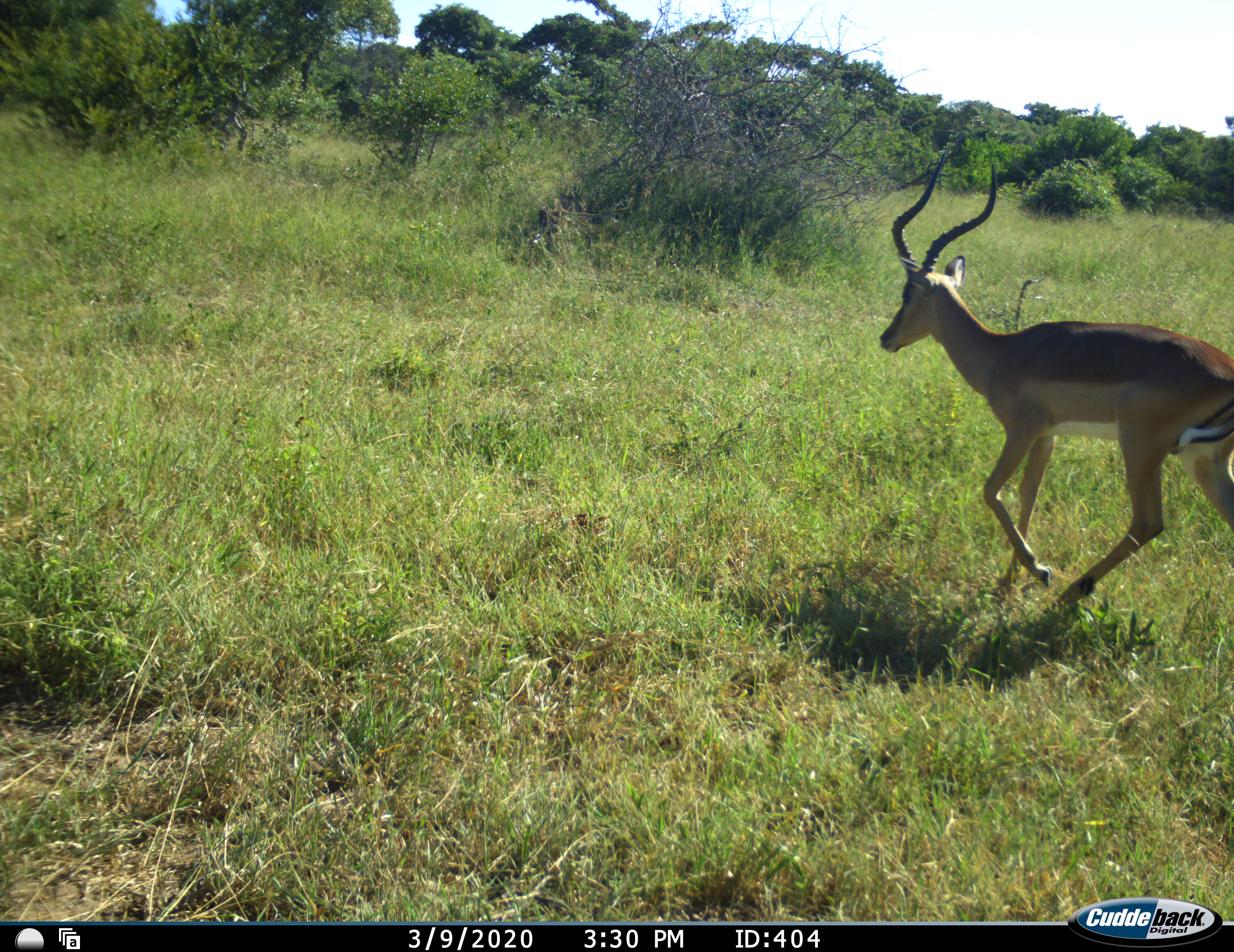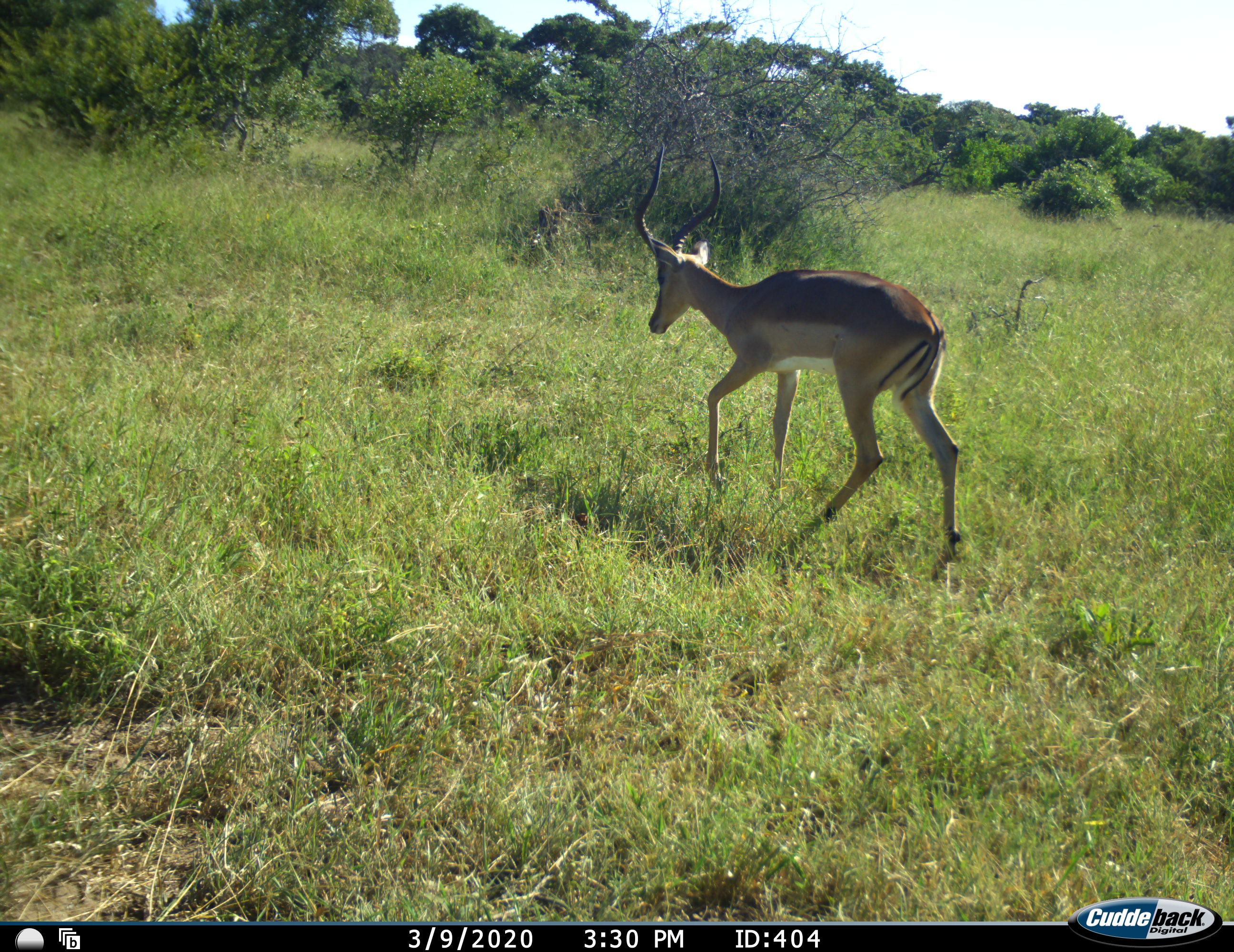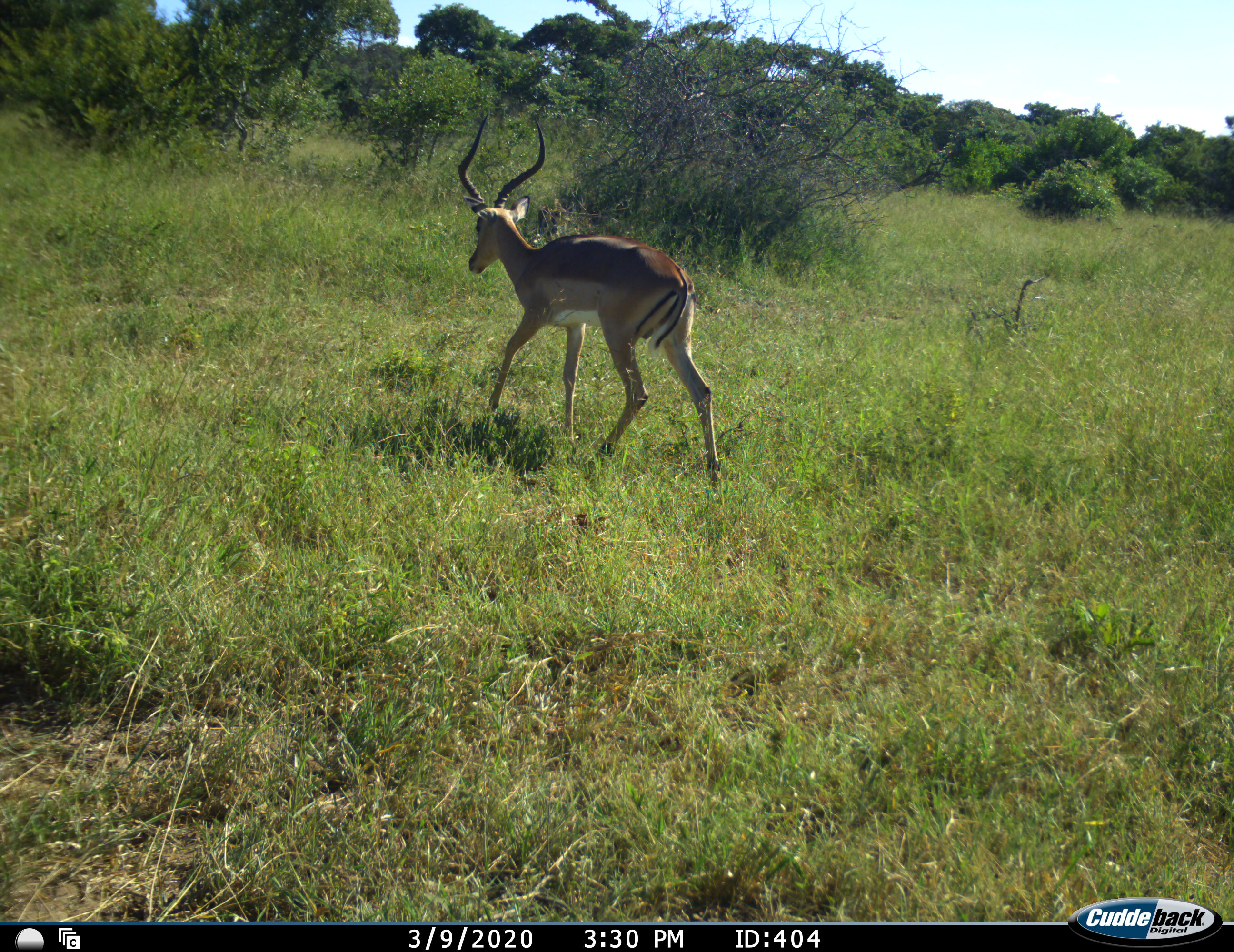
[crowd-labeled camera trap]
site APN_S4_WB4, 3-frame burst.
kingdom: Animalia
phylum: Chordata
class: Mammalia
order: Artiodactyla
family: Bovidae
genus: Aepyceros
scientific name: Aepyceros melampus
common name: impala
Impala (Aepyceros melampus), count 1. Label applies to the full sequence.